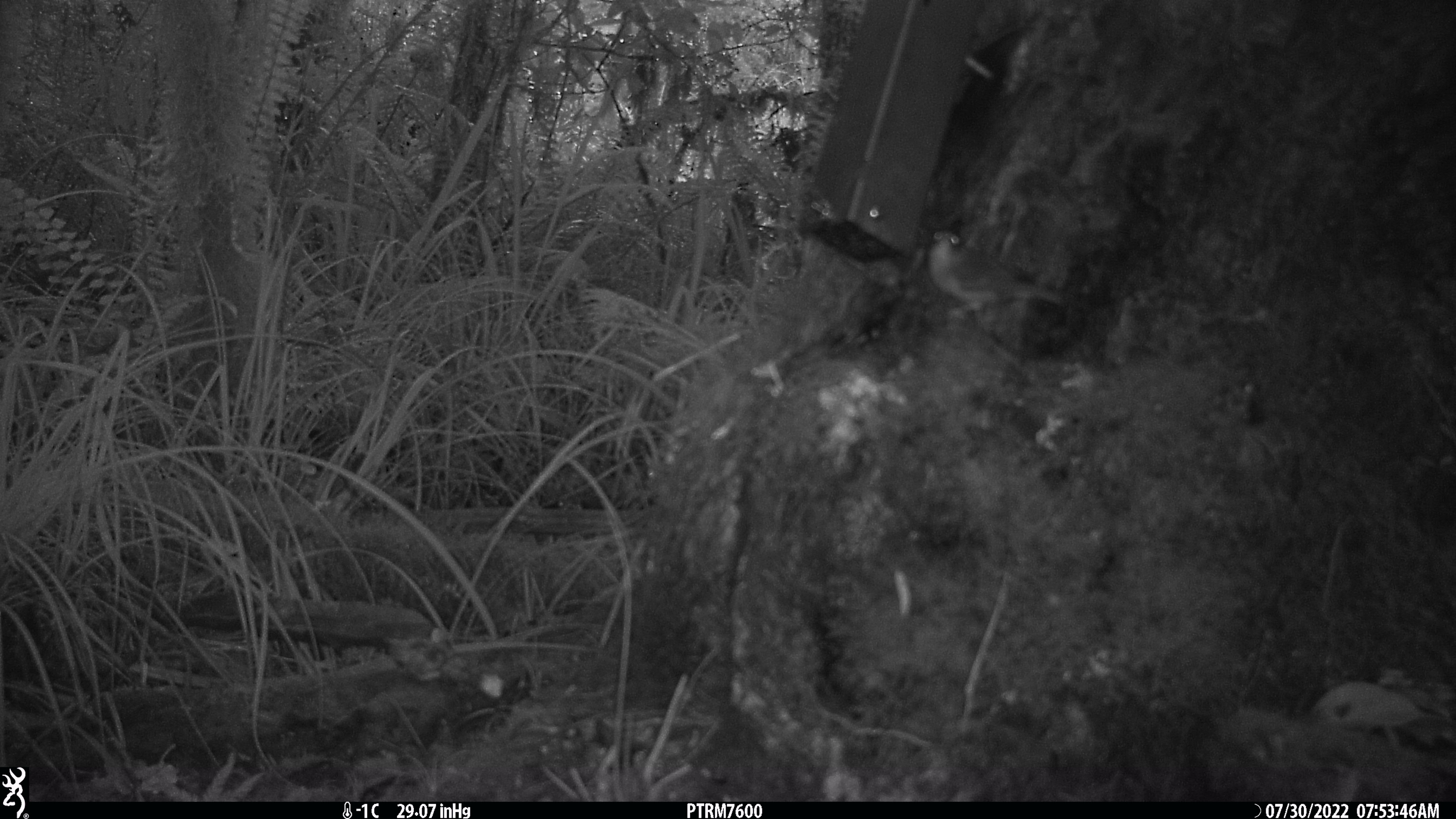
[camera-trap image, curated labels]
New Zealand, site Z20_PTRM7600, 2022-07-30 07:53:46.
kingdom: Animalia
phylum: Chordata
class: Aves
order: Passeriformes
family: Zosteropidae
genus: Zosterops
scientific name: Zosterops lateralis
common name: silvereye